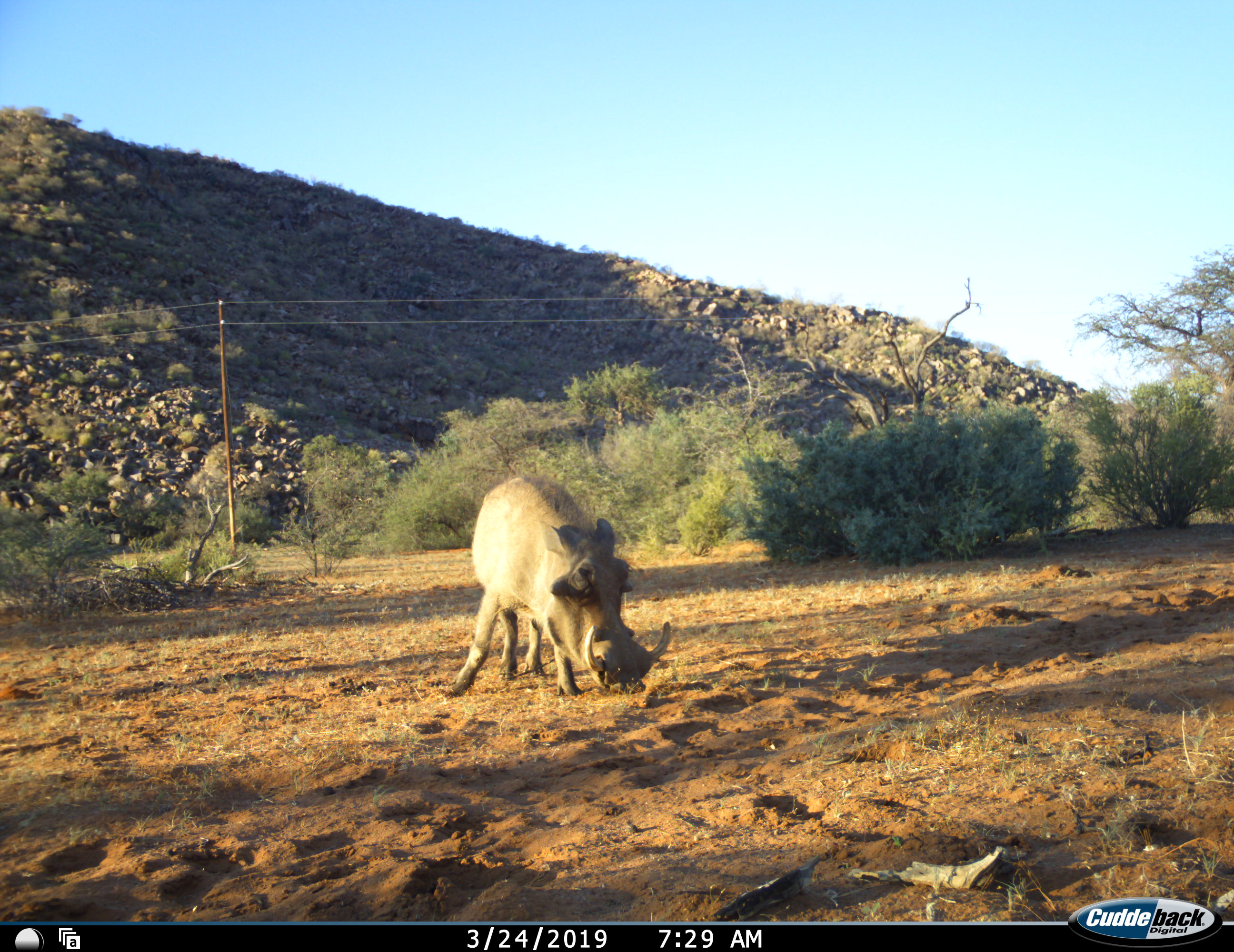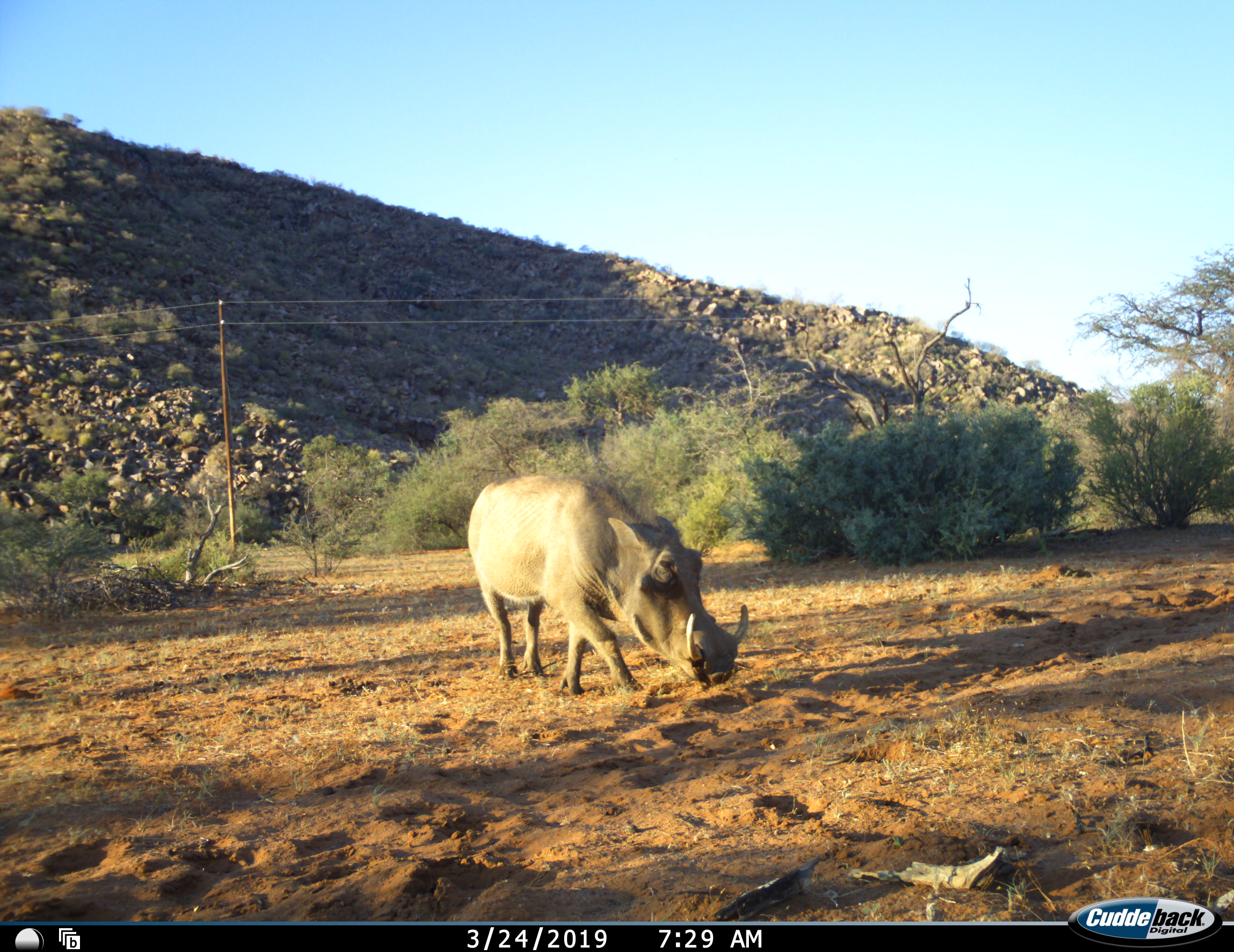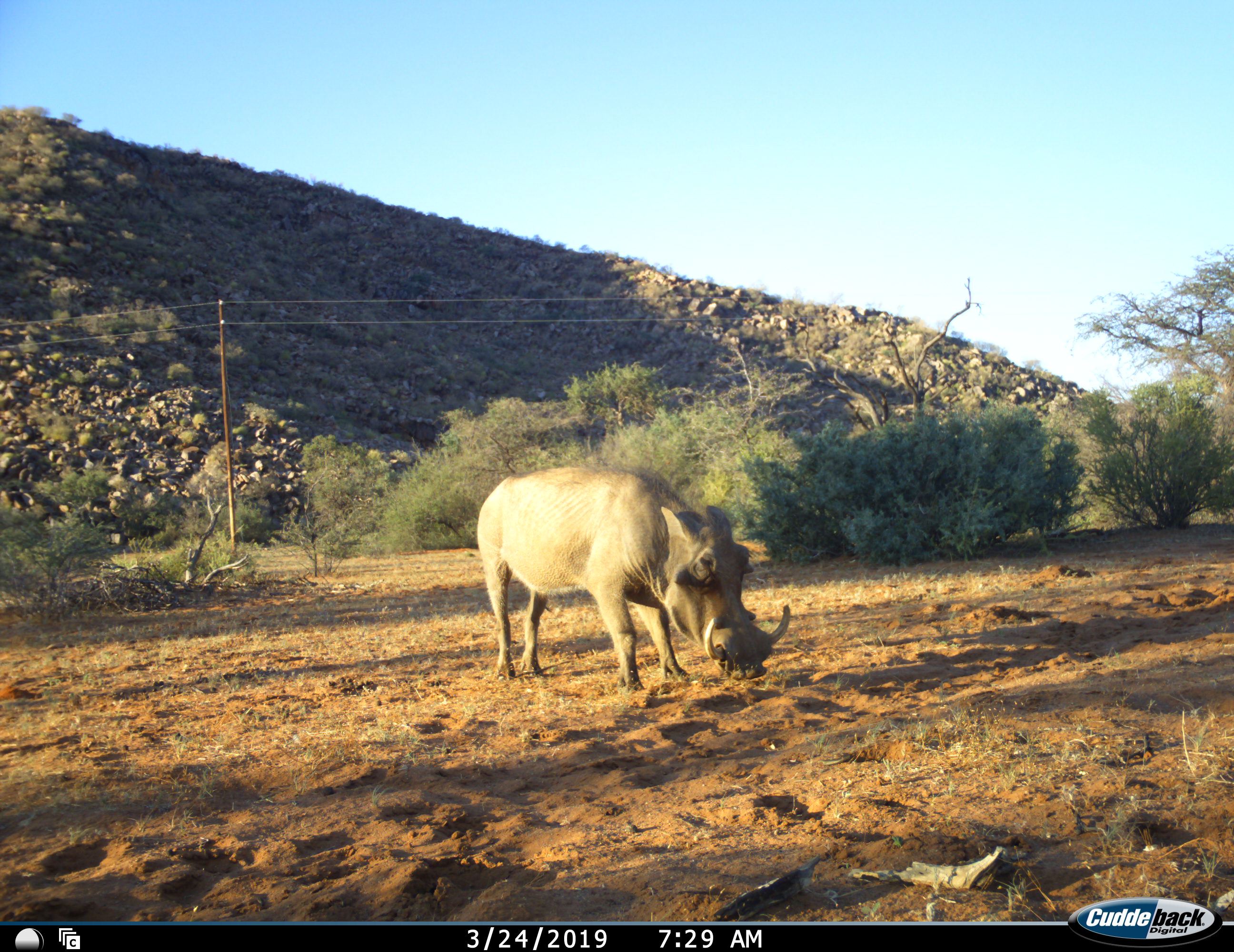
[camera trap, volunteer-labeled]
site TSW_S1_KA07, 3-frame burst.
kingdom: Animalia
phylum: Chordata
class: Mammalia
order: Artiodactyla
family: Suidae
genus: Phacochoerus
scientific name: Phacochoerus africanus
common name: warthog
Warthog (Phacochoerus africanus), count 1. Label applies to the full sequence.